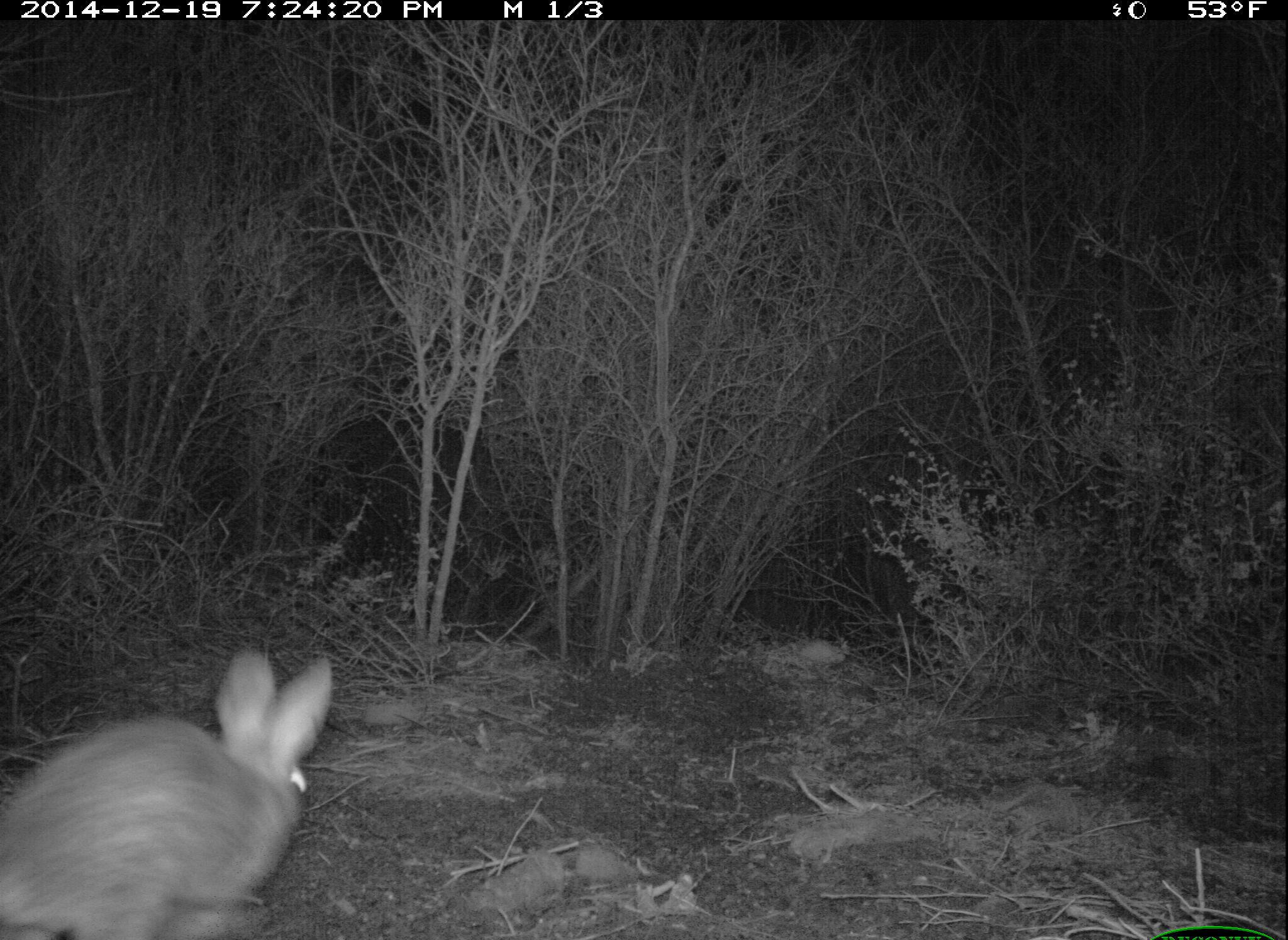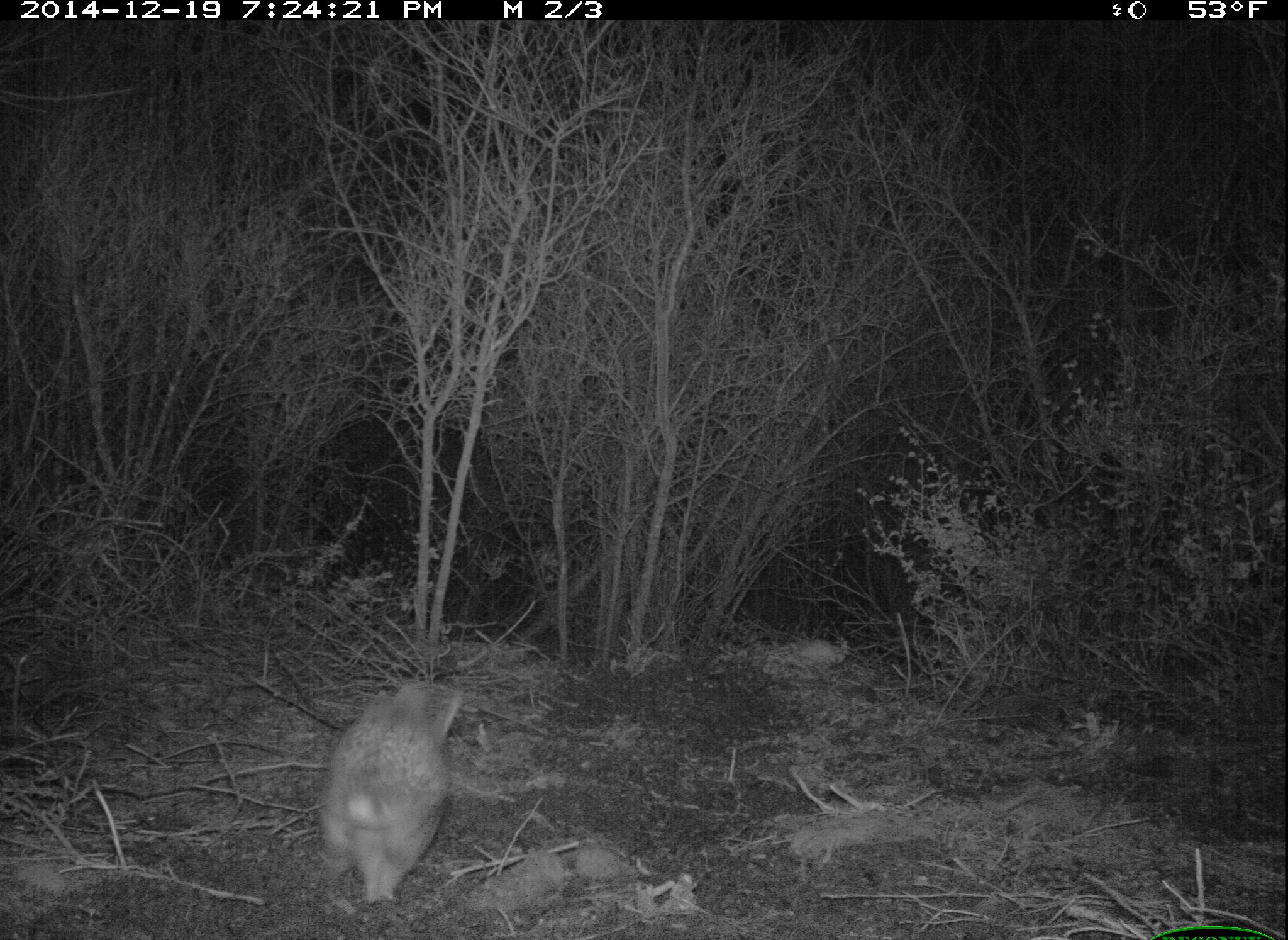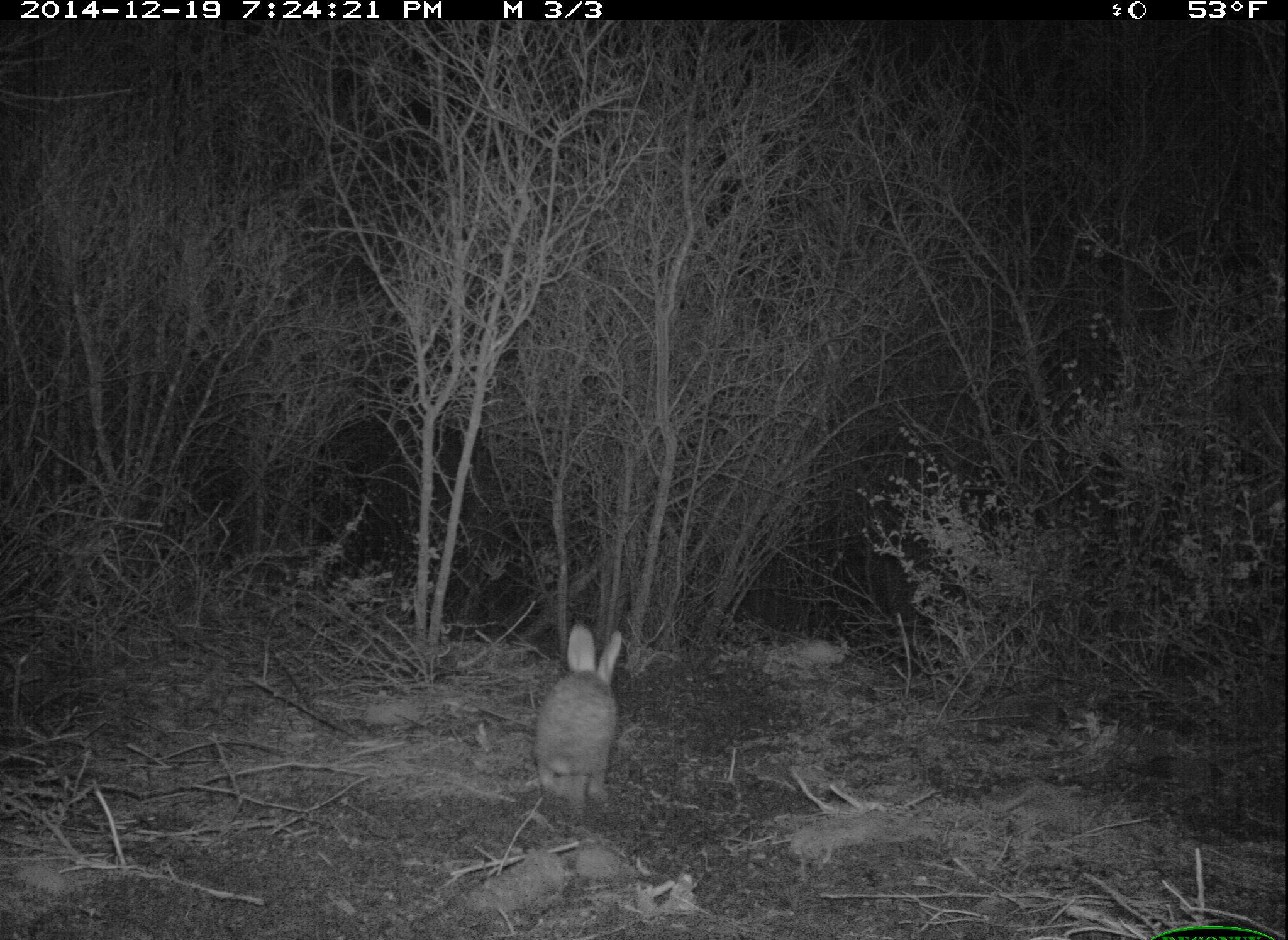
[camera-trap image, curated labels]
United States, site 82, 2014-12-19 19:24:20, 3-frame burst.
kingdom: Animalia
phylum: Chordata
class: Mammalia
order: Lagomorpha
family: Leporidae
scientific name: Leporidae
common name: rabbits and hares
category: rabbit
Rabbit (rabbits and hares) (Leporidae).